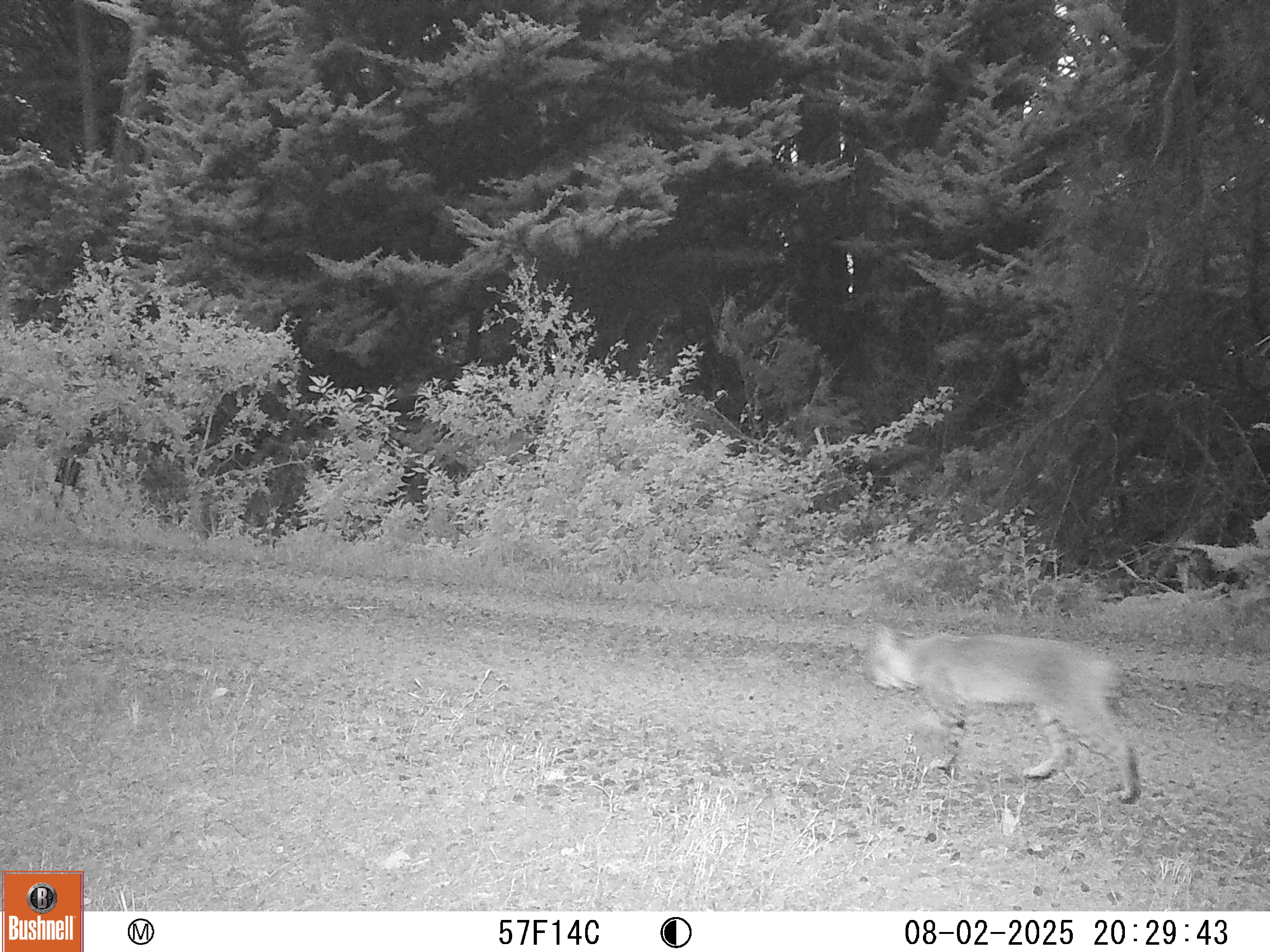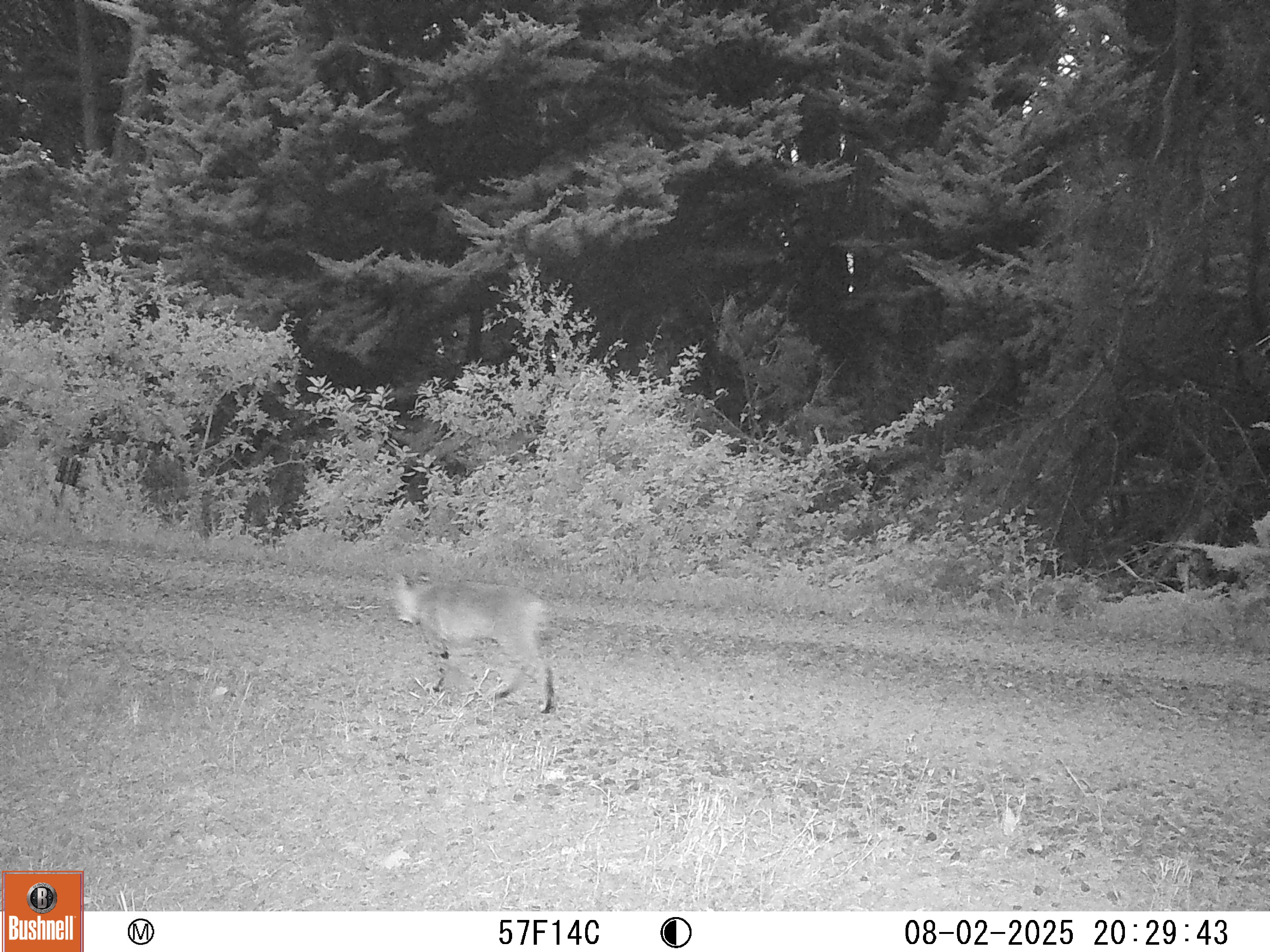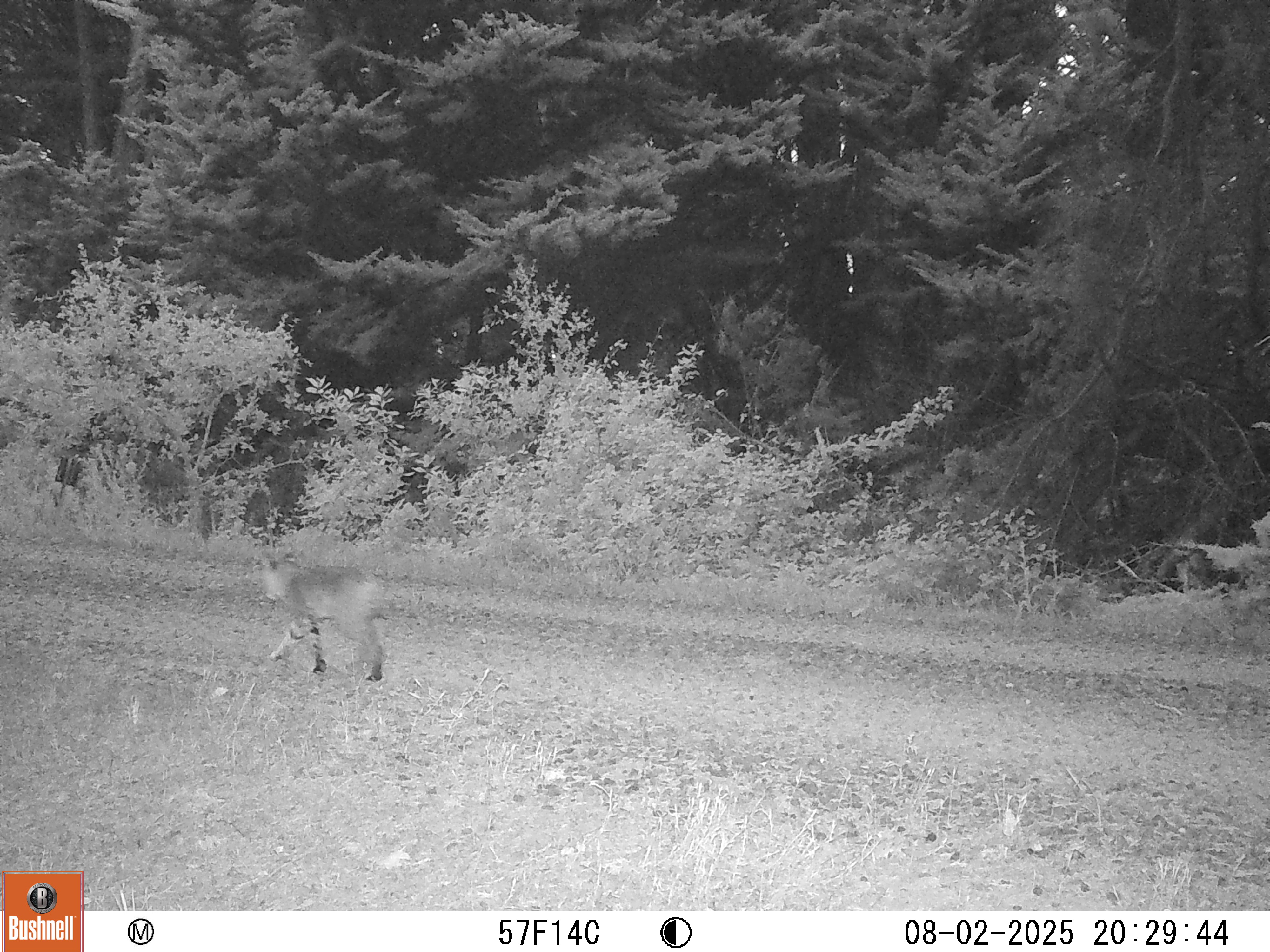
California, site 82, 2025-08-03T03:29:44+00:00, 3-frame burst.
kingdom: Animalia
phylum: Chordata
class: Mammalia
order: Carnivora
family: Felidae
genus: Lynx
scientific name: Lynx rufus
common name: bobcat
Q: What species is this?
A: Bobcat (Lynx rufus).